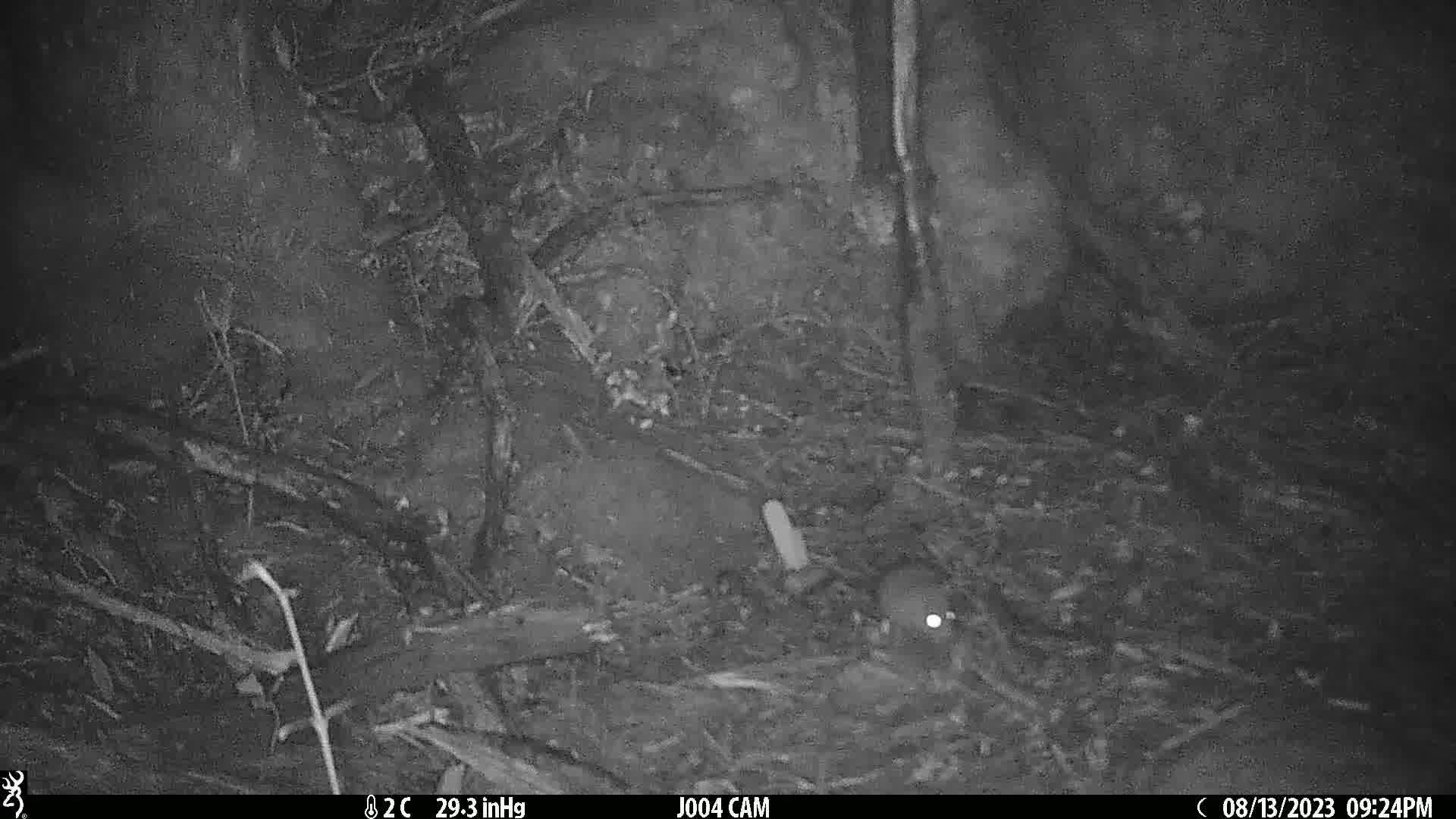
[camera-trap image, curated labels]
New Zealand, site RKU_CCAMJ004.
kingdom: Animalia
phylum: Chordata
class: Mammalia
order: Rodentia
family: Muridae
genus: Rattus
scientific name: Rattus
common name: rat